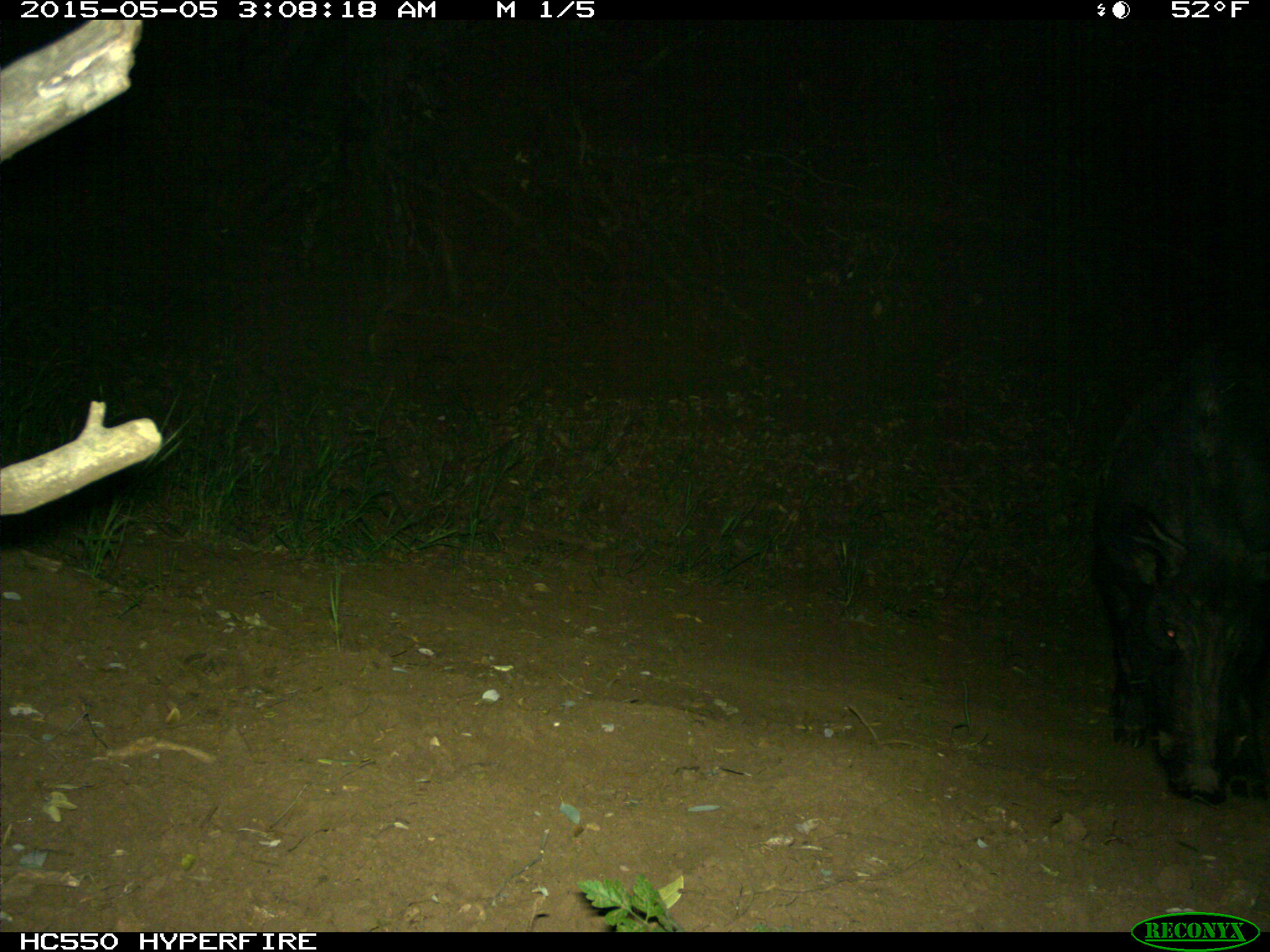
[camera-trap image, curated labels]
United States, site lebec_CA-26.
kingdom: Animalia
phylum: Chordata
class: Mammalia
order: Artiodactyla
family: Suidae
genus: Sus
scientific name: Sus scrofa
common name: wild boar